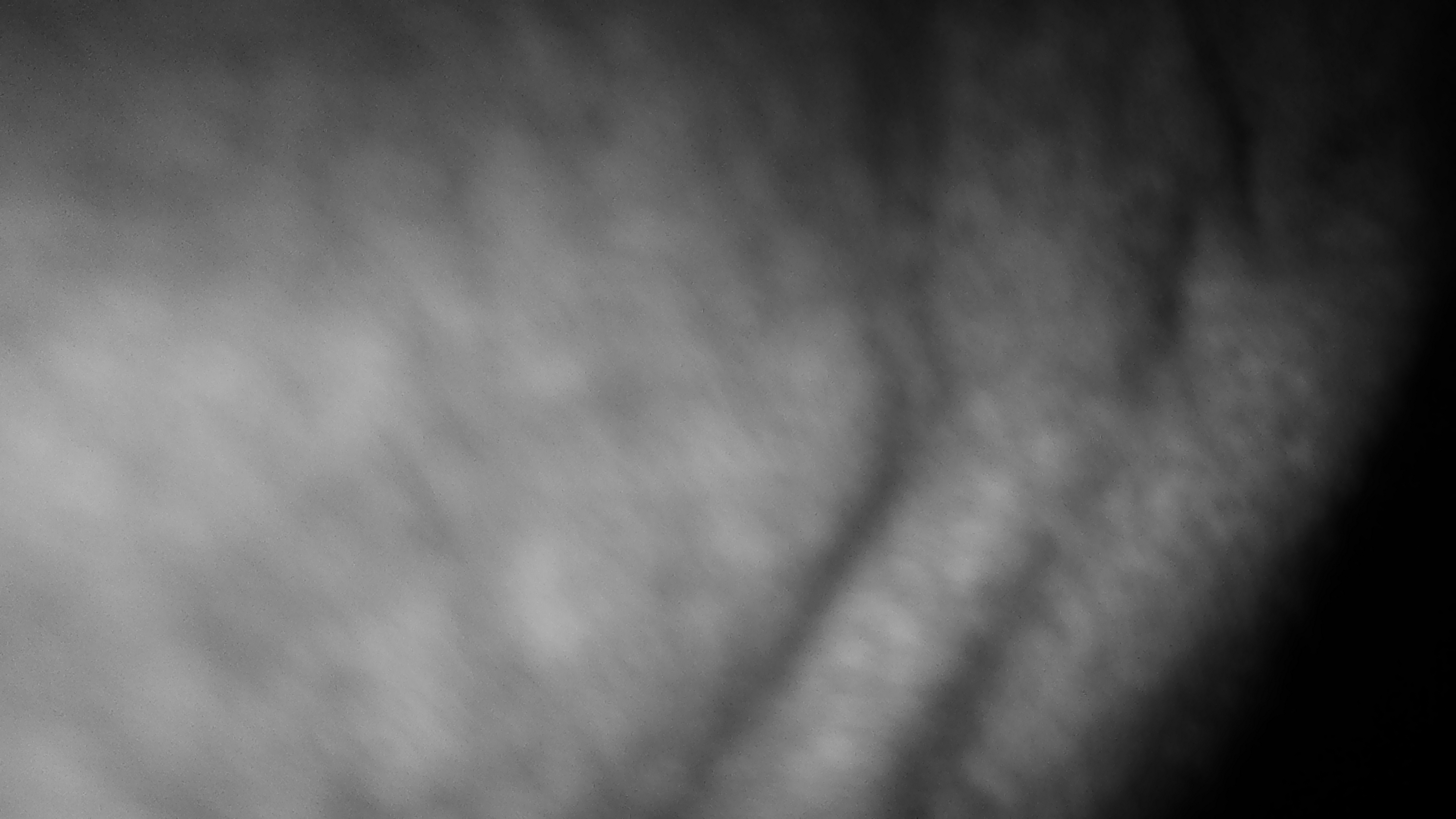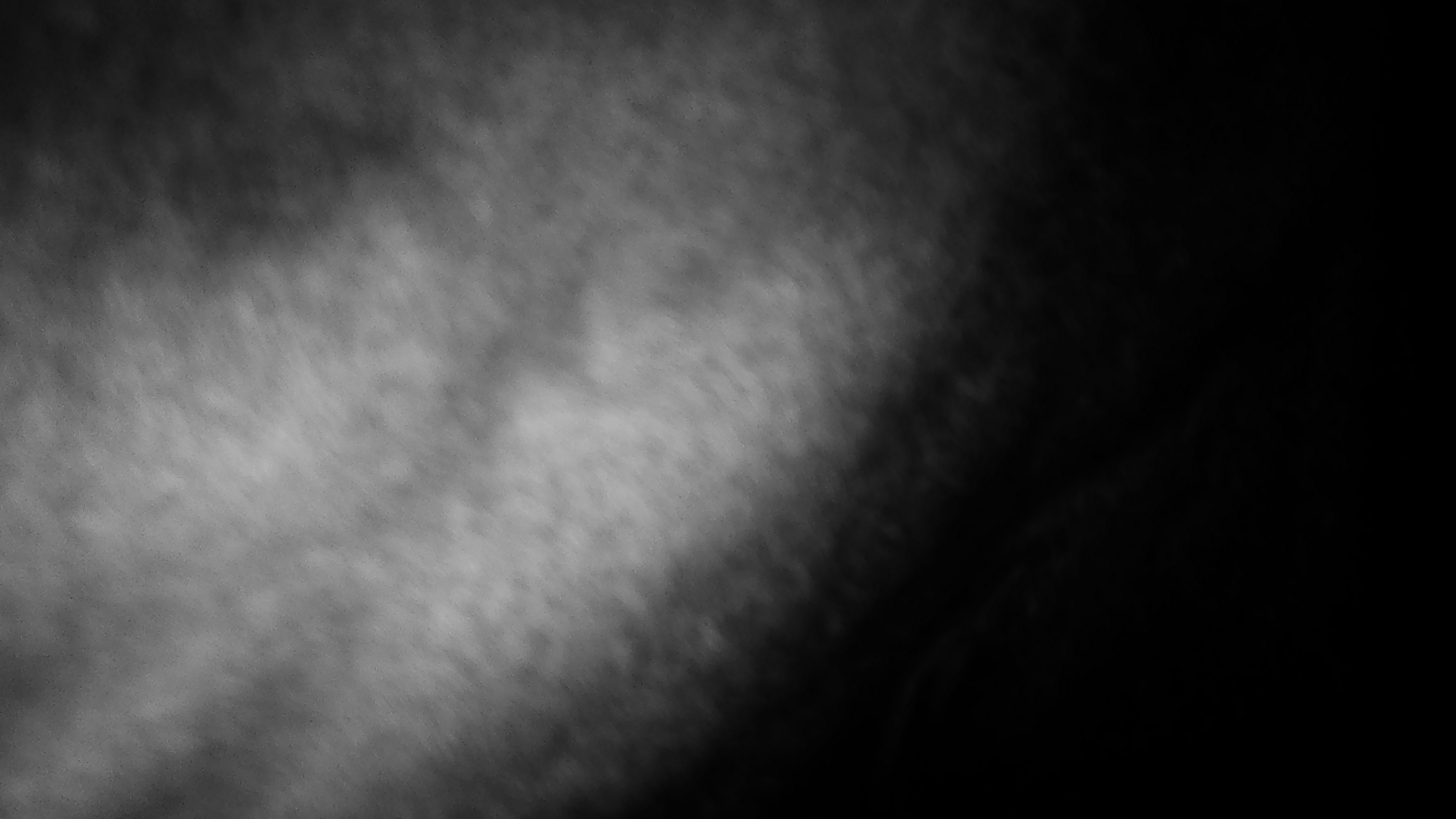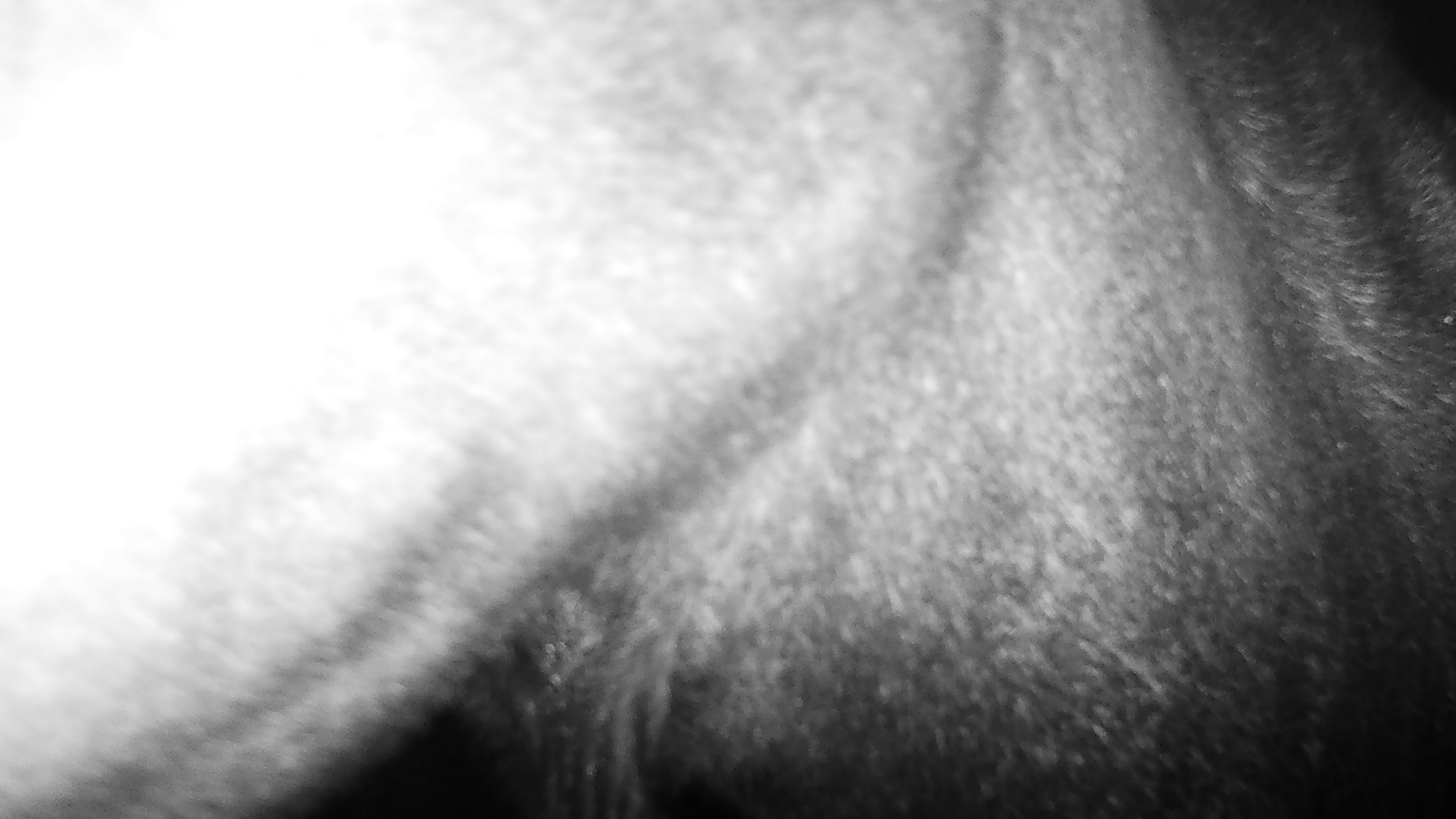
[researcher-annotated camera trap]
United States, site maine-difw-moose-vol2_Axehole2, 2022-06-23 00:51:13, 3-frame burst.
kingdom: Animalia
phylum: Chordata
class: Mammalia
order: Artiodactyla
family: Cervidae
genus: Alces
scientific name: Alces alces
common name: moose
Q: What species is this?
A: Moose (Alces alces).